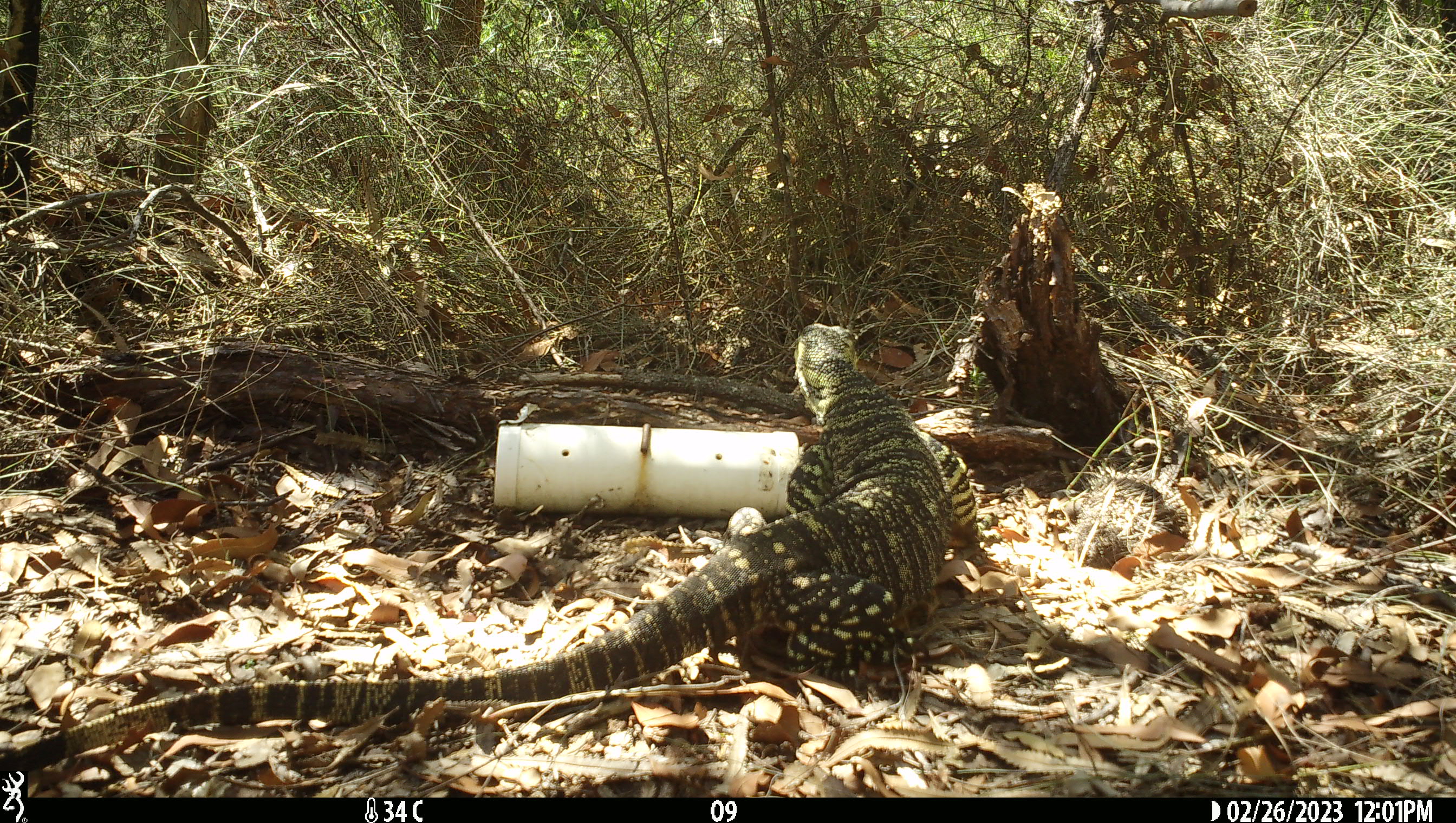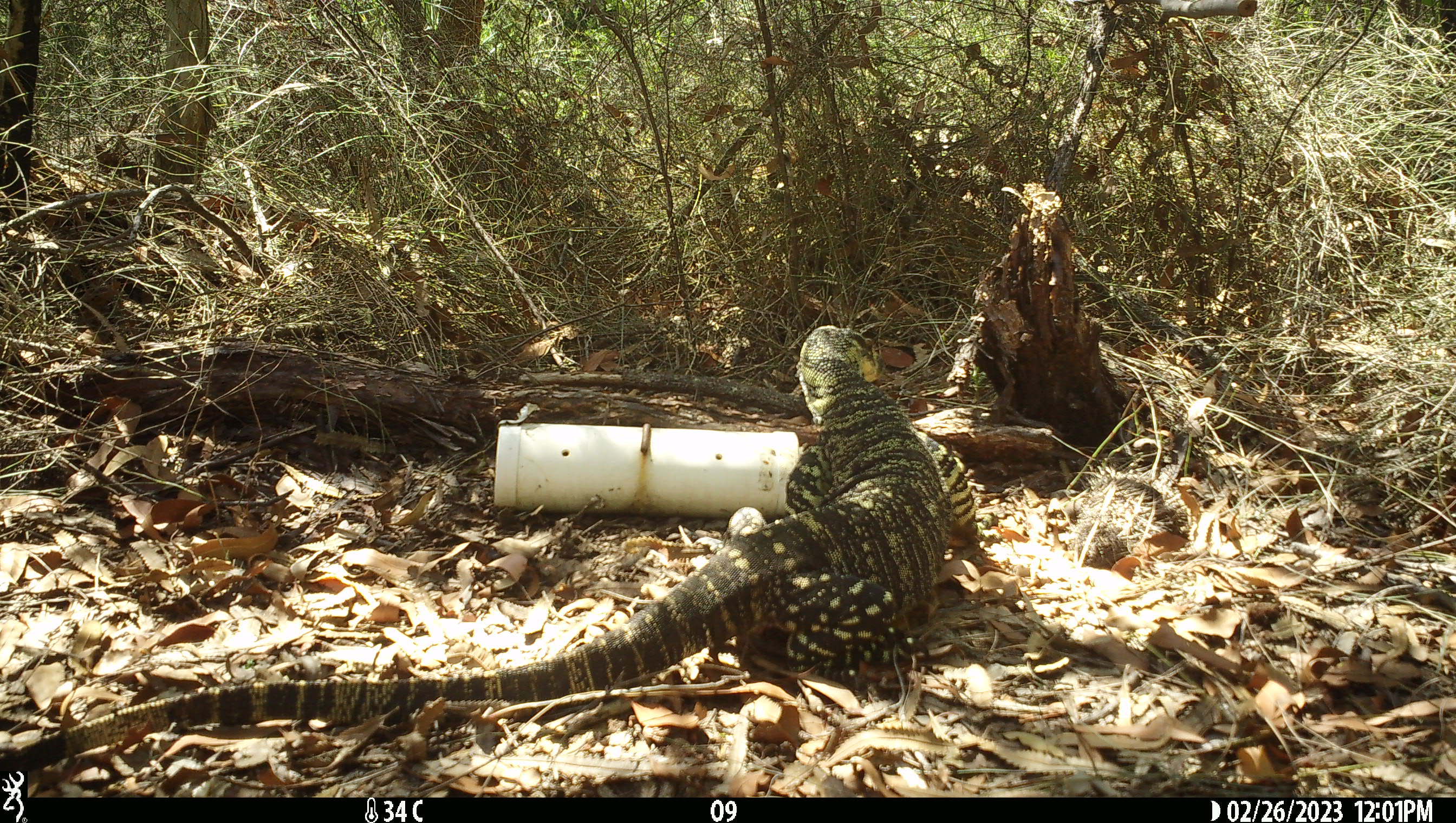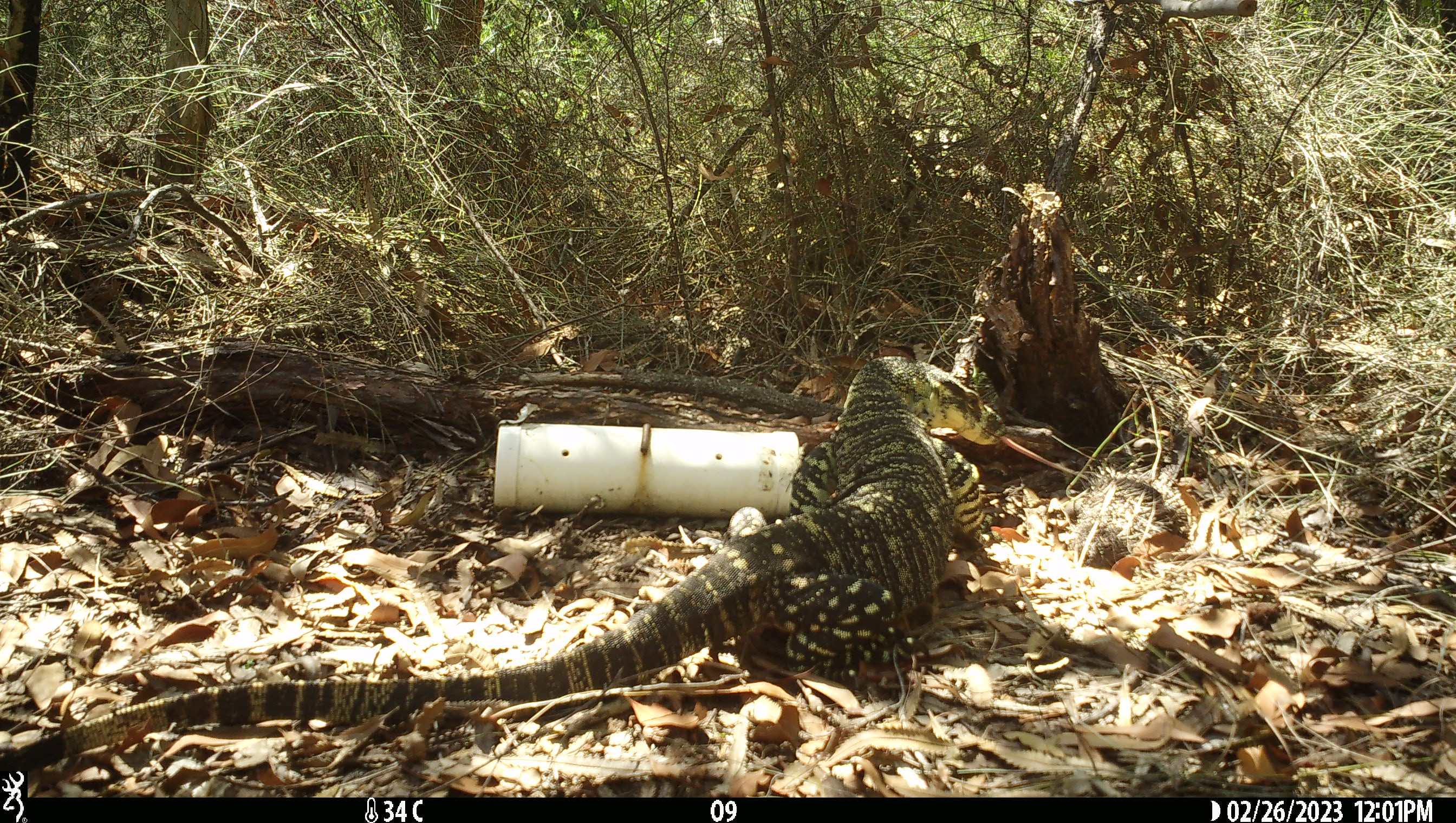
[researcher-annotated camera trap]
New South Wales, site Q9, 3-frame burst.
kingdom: Animalia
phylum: Chordata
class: Reptilia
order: Squamata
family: Varanidae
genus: Varanus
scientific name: Varanus varius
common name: lace monitor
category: goanna